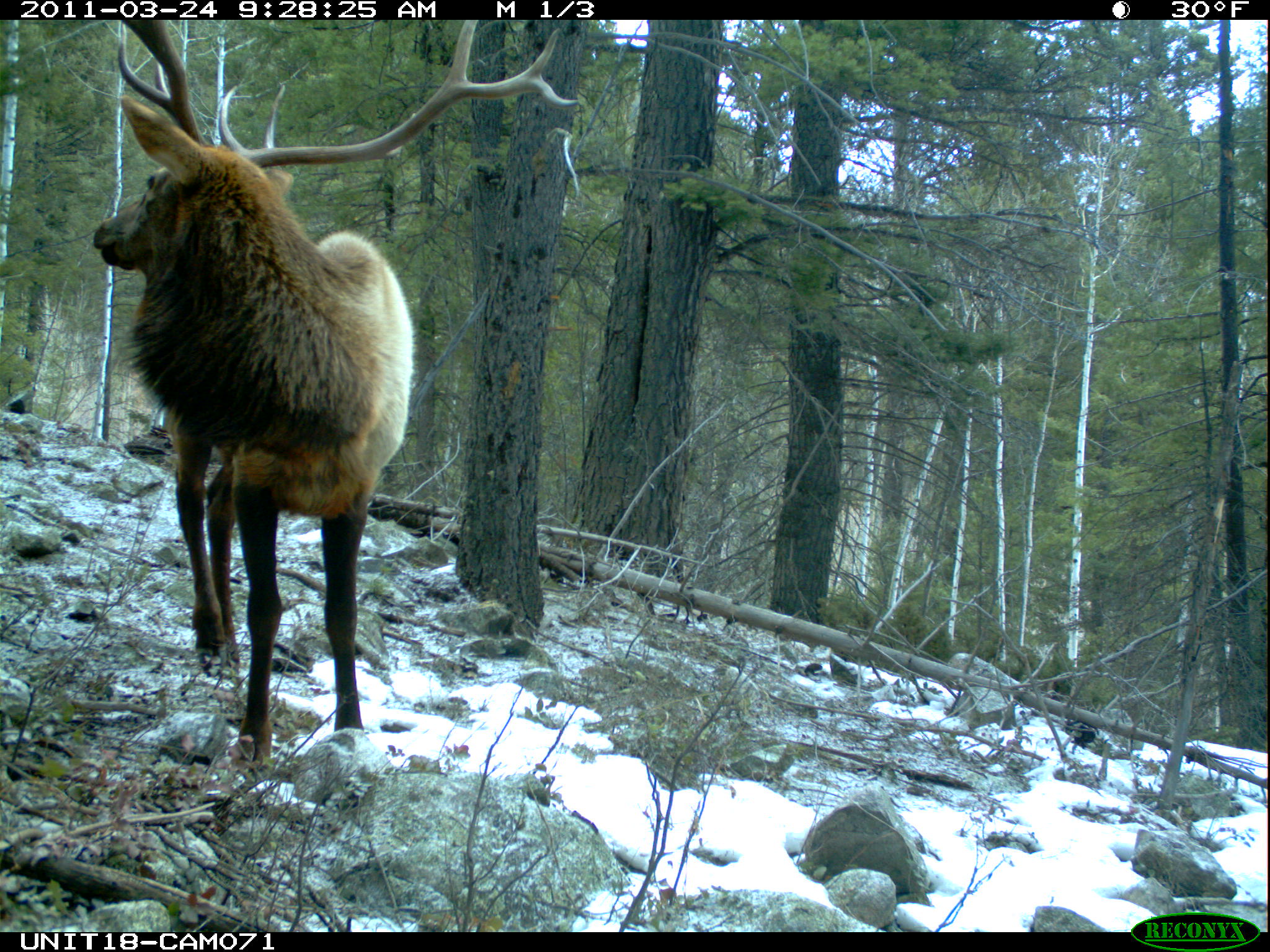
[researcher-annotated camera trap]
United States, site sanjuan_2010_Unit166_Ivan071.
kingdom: Animalia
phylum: Chordata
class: Mammalia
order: Artiodactyla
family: Cervidae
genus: Cervus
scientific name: Cervus elaphus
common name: red deer